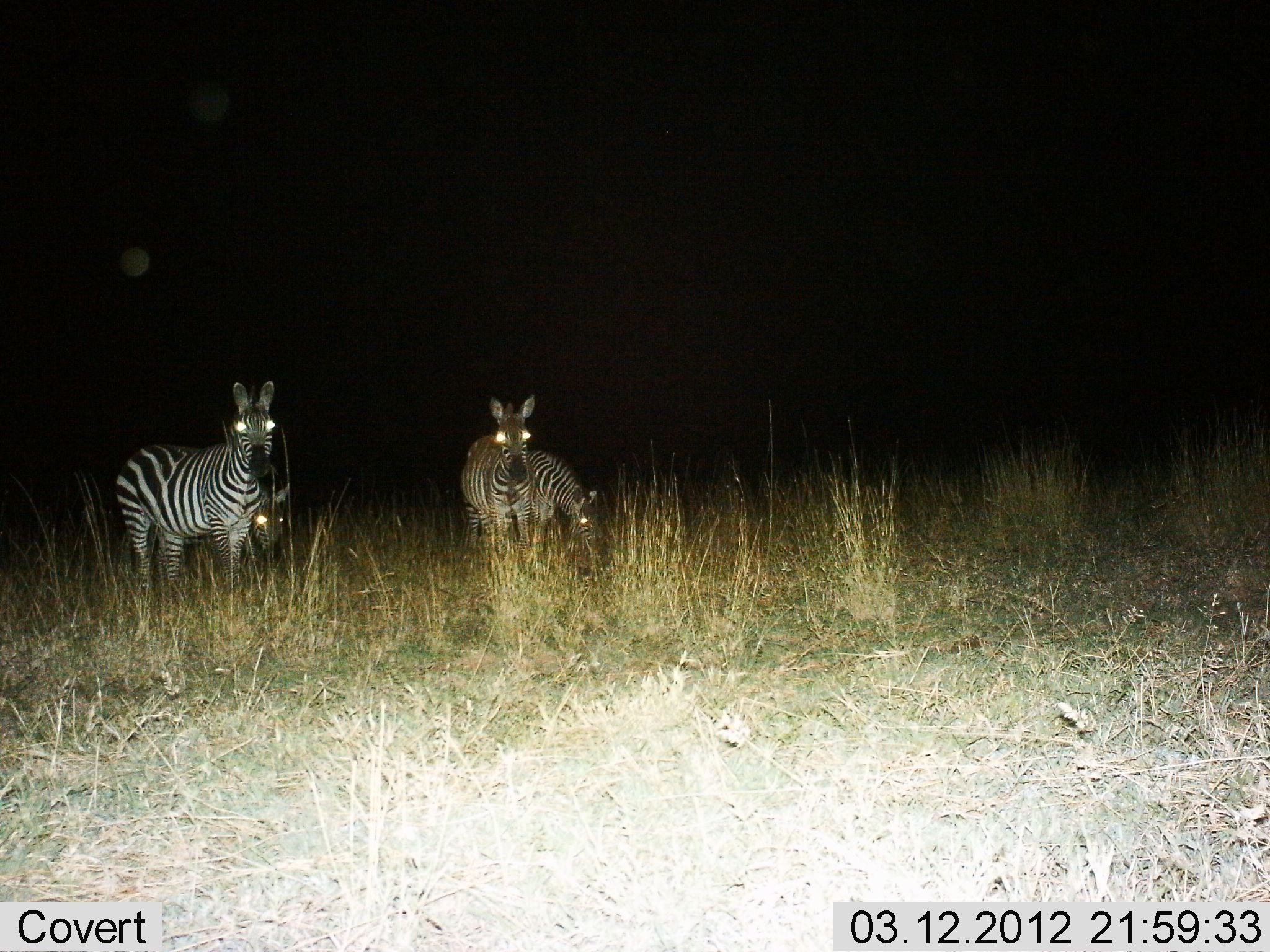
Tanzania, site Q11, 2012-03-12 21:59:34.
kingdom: Animalia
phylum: Chordata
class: Mammalia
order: Perissodactyla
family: Equidae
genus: Equus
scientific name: Equus quagga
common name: plains zebra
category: zebra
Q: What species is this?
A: Zebra (plains zebra) (Equus quagga).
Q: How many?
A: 4.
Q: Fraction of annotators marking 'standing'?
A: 83%.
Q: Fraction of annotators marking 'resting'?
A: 0%.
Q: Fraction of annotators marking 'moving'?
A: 4%.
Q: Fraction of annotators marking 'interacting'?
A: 4%.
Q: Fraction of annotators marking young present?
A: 0%.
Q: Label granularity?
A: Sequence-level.